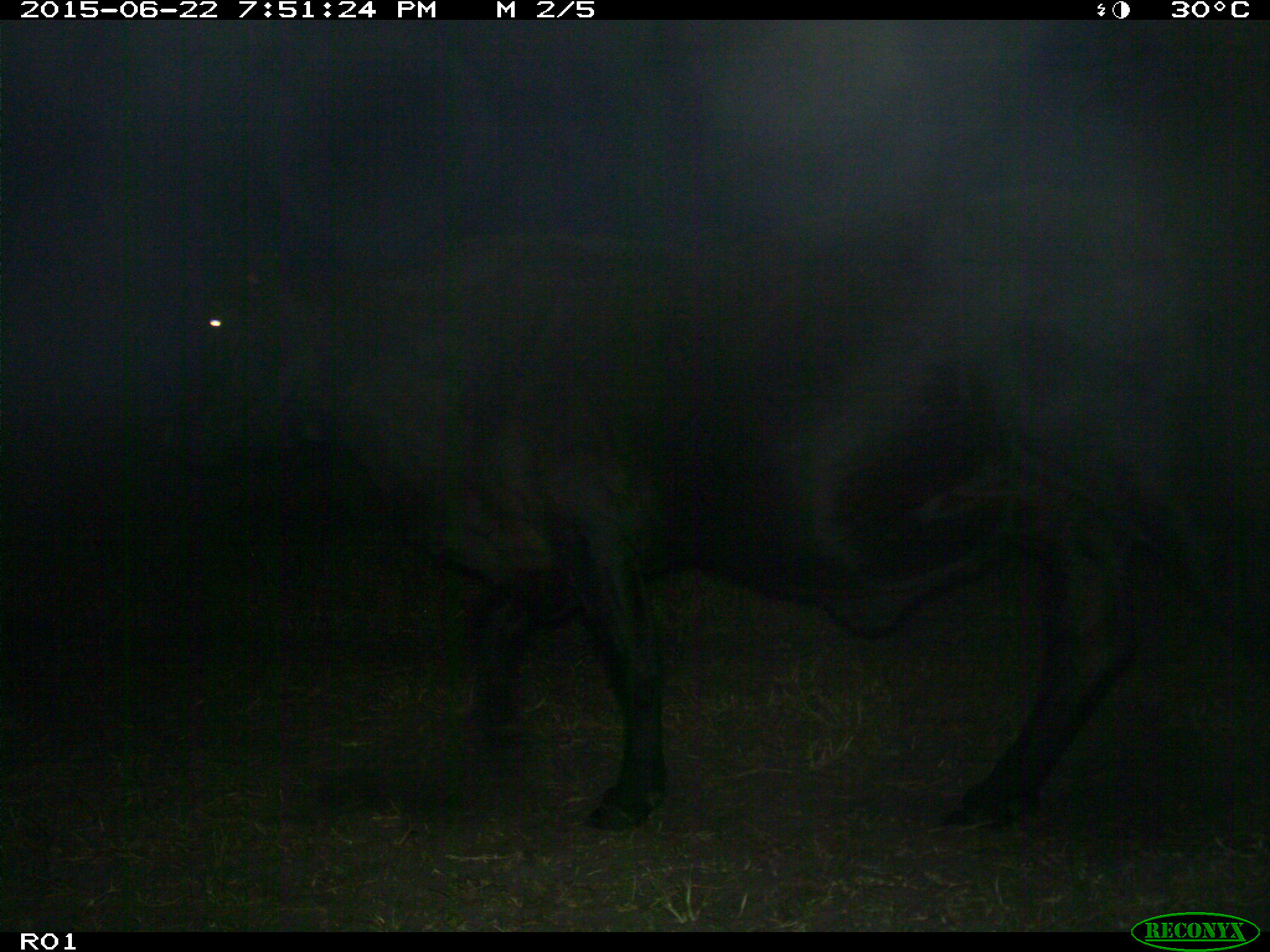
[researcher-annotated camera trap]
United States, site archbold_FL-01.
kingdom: Animalia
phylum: Chordata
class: Mammalia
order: Artiodactyla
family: Bovidae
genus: Bos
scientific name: Bos taurus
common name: domestic cow